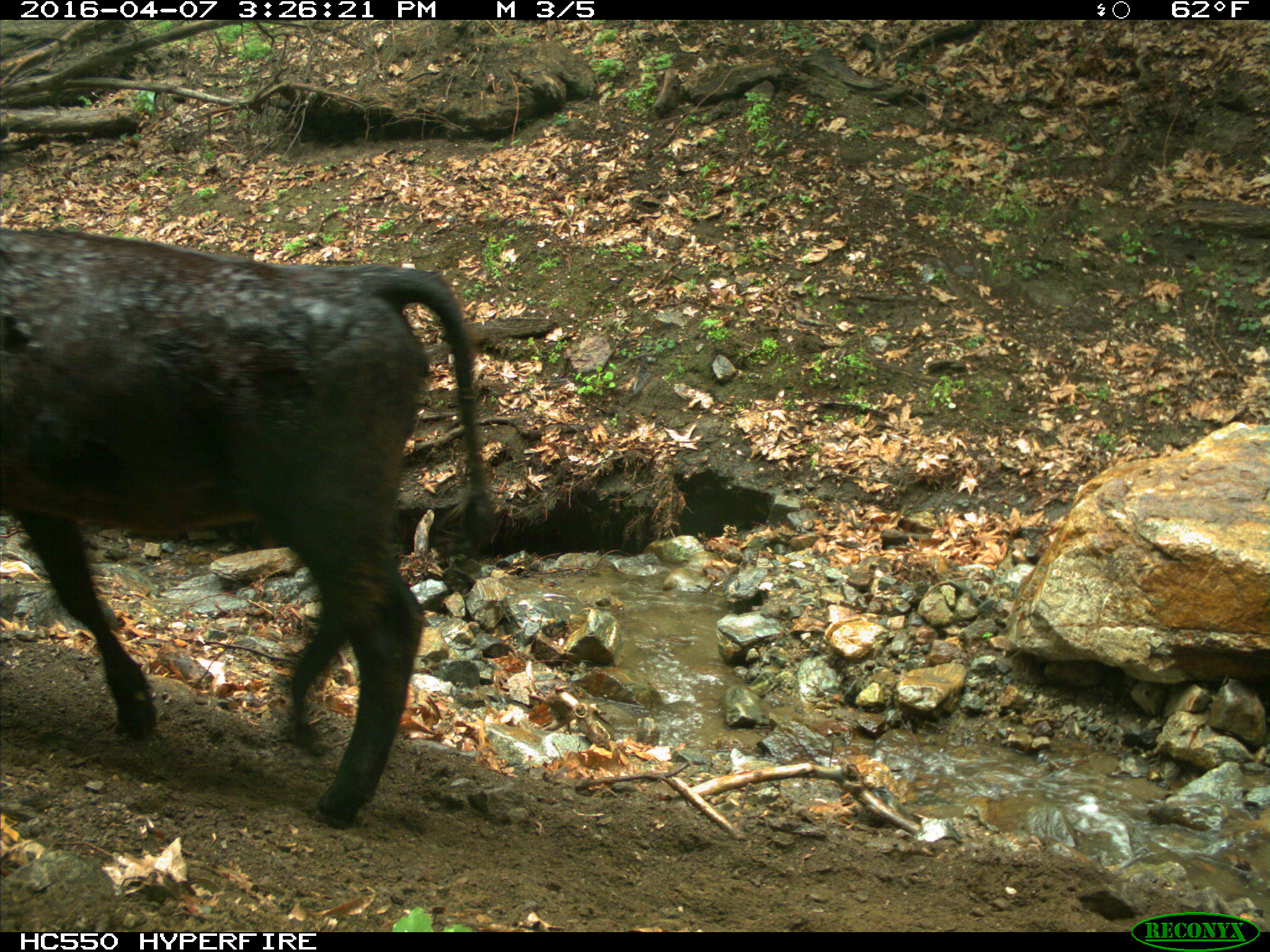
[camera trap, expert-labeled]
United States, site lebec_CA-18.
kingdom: Animalia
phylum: Chordata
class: Mammalia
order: Artiodactyla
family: Bovidae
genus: Bos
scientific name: Bos taurus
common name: domestic cow